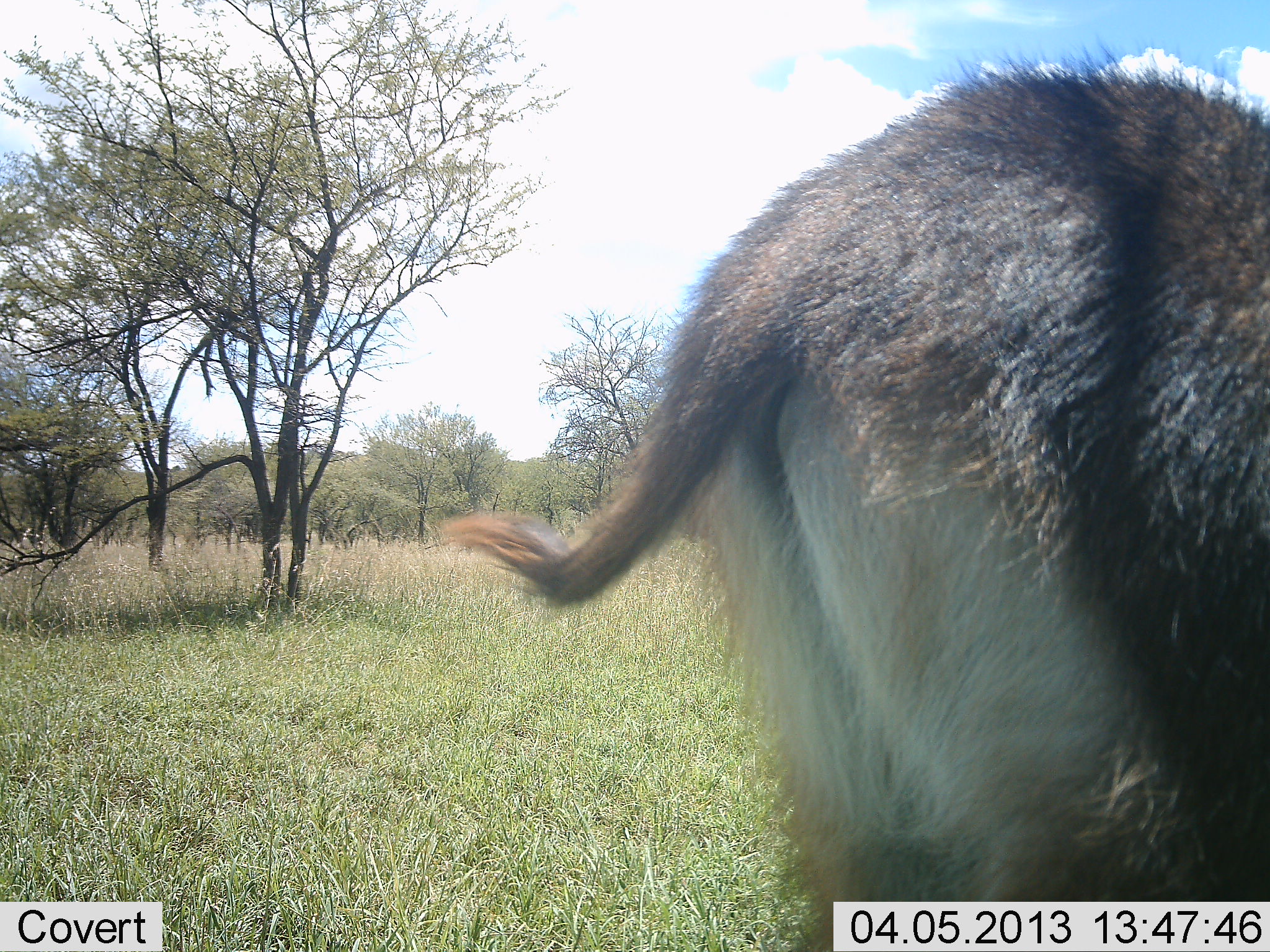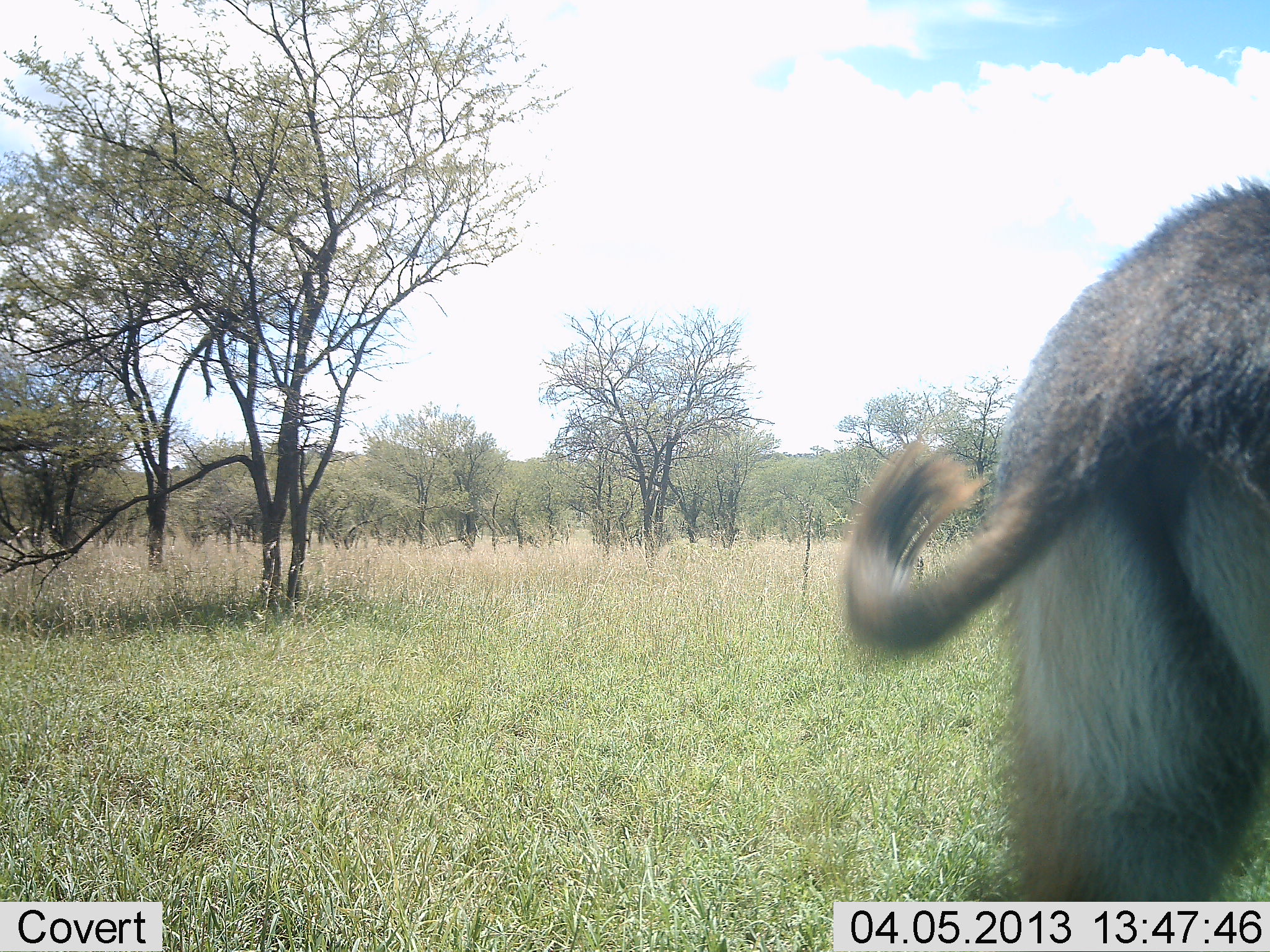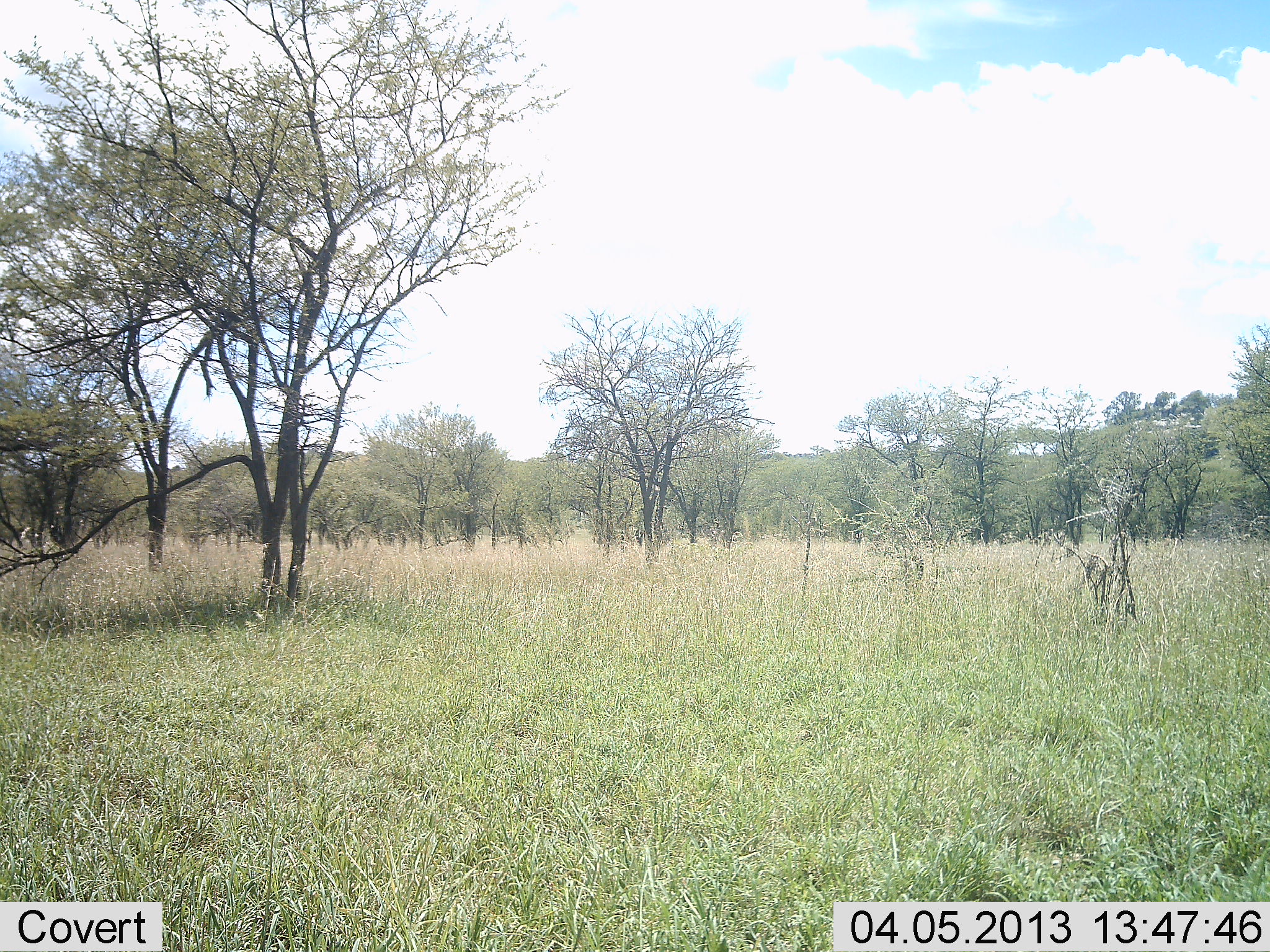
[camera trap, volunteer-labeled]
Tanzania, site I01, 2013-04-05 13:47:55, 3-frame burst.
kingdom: Animalia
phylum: Chordata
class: Mammalia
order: Artiodactyla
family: Bovidae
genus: Kobus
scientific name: Kobus ellipsiprymnus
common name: waterbuck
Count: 1.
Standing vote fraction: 6%.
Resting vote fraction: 6%.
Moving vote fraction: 94%.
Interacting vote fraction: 0%.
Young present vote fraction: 0%.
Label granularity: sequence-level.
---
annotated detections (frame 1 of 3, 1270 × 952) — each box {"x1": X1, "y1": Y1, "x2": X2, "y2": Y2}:
animal: {"x1": 435, "y1": 40, "x2": 1269, "y2": 952}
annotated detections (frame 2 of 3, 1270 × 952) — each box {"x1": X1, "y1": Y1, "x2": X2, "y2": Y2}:
animal: {"x1": 833, "y1": 131, "x2": 1270, "y2": 900}